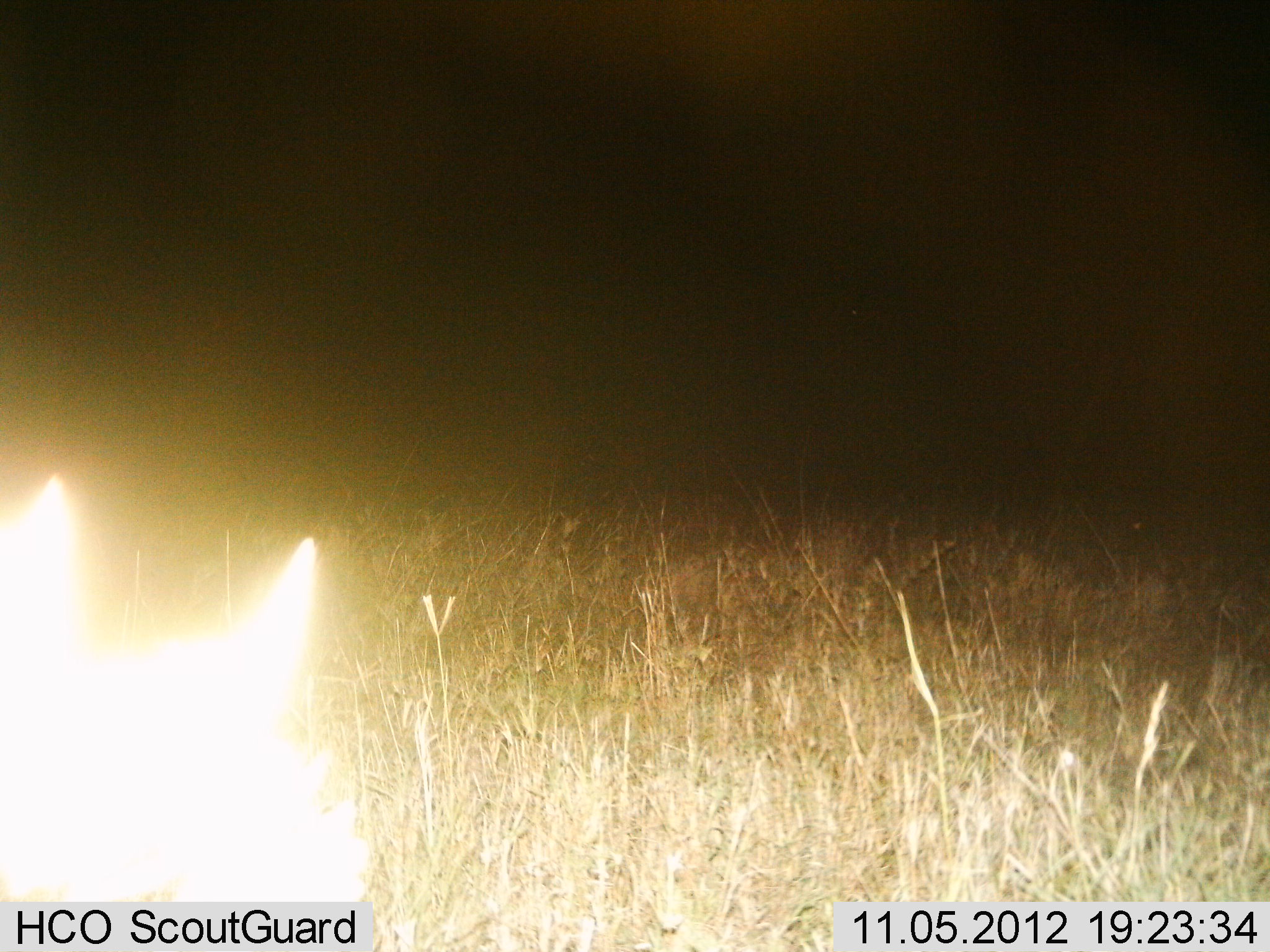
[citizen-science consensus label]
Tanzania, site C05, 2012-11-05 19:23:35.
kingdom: Animalia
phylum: Chordata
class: Mammalia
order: Carnivora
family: Canidae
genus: Lupulella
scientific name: Lupulella mesomelas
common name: black-backed jackal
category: jackal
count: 1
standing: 67%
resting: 0%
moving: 33%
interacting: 0%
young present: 0%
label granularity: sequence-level